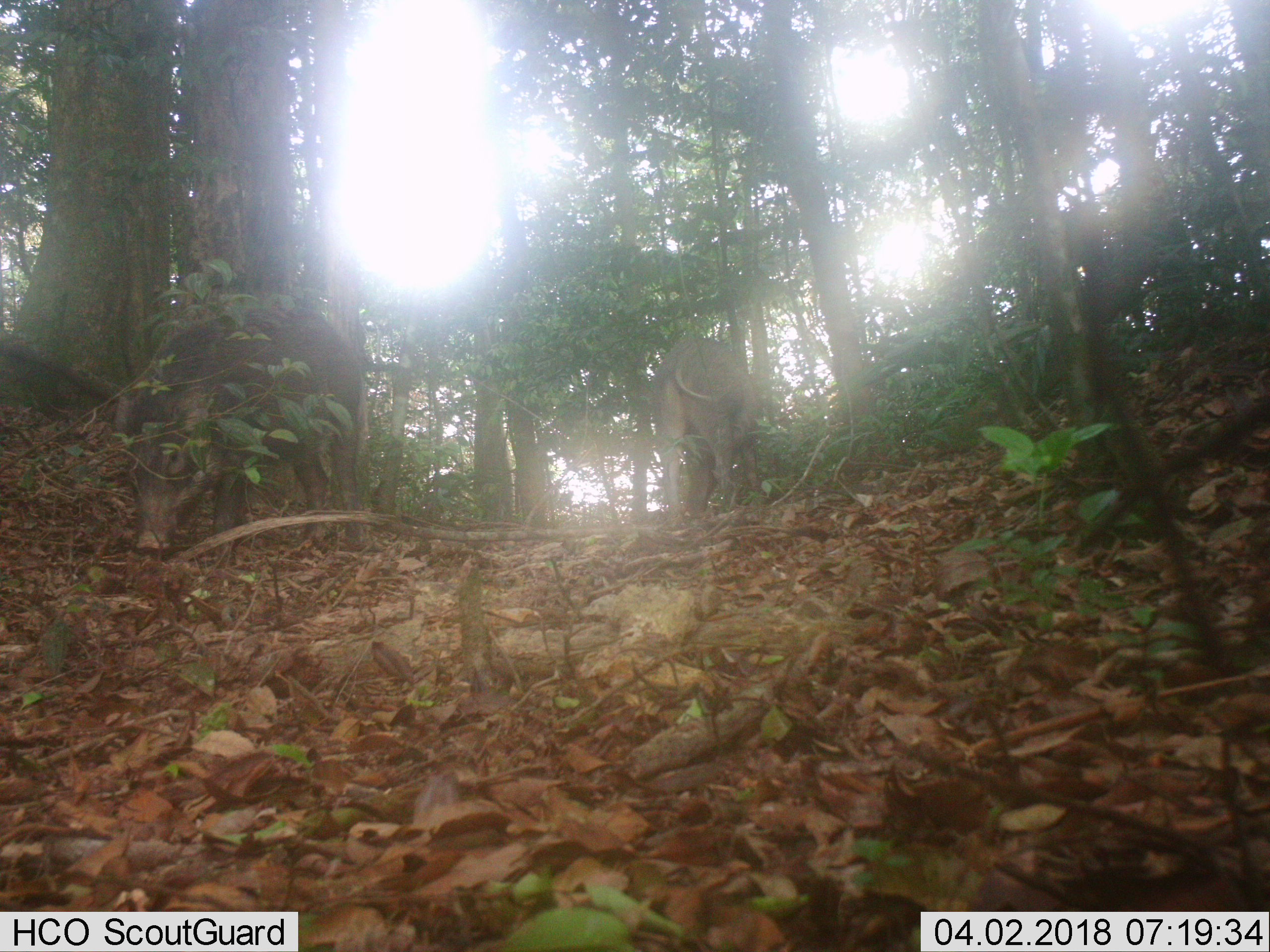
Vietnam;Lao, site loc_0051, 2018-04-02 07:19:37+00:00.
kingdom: Animalia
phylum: Chordata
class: Mammalia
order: Artiodactyla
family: Suidae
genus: Sus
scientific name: Sus scrofa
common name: eurasian wild pig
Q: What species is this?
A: Eurasian wild pig (Sus scrofa).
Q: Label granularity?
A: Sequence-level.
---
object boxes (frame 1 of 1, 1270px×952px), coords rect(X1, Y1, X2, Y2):
eurasian wild pig: rect(113, 307, 368, 555); rect(651, 336, 759, 528)